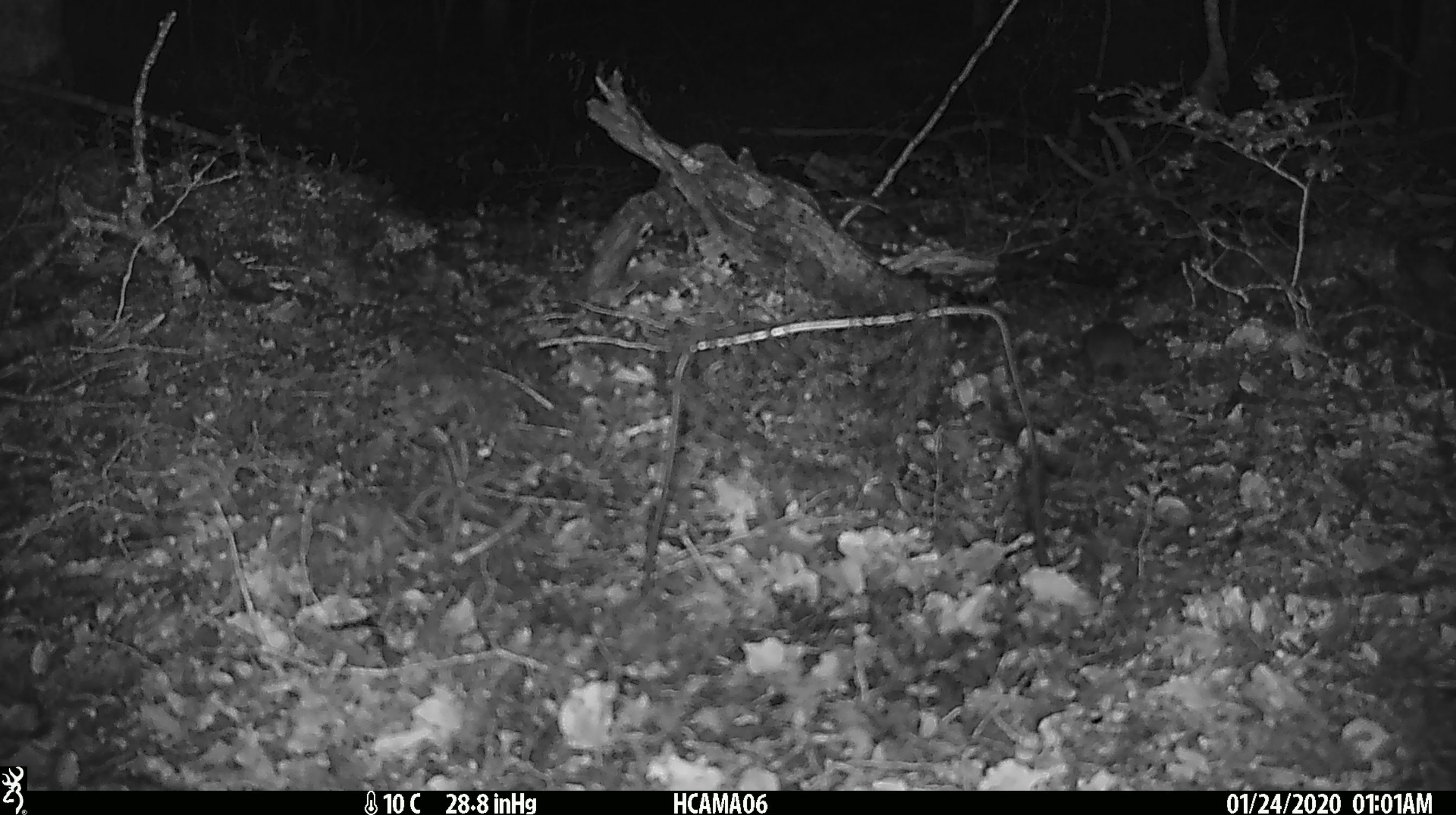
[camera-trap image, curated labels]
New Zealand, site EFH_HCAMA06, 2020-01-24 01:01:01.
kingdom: Animalia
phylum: Chordata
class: Mammalia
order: Rodentia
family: Muridae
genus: Mus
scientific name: Mus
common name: mouse